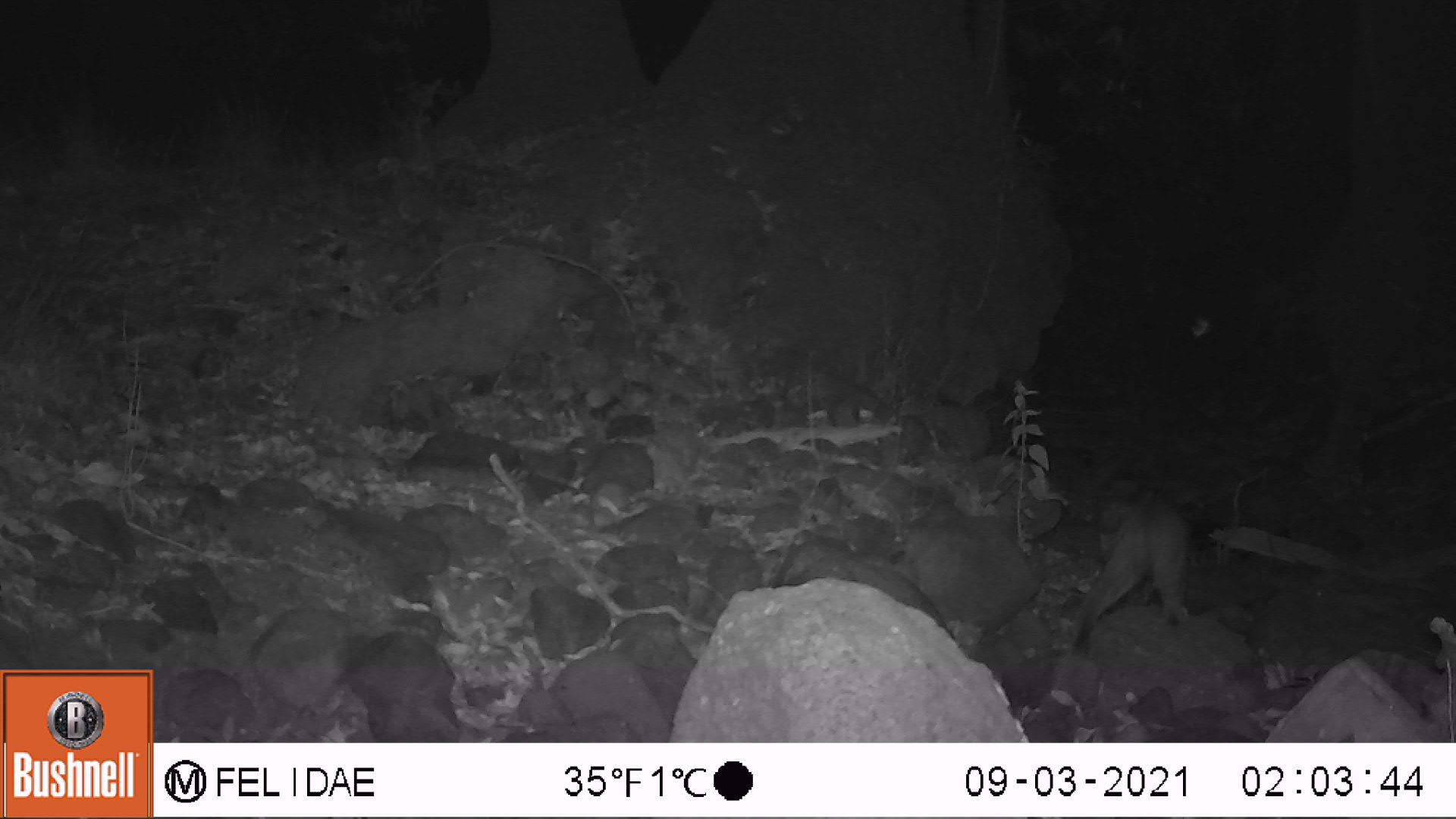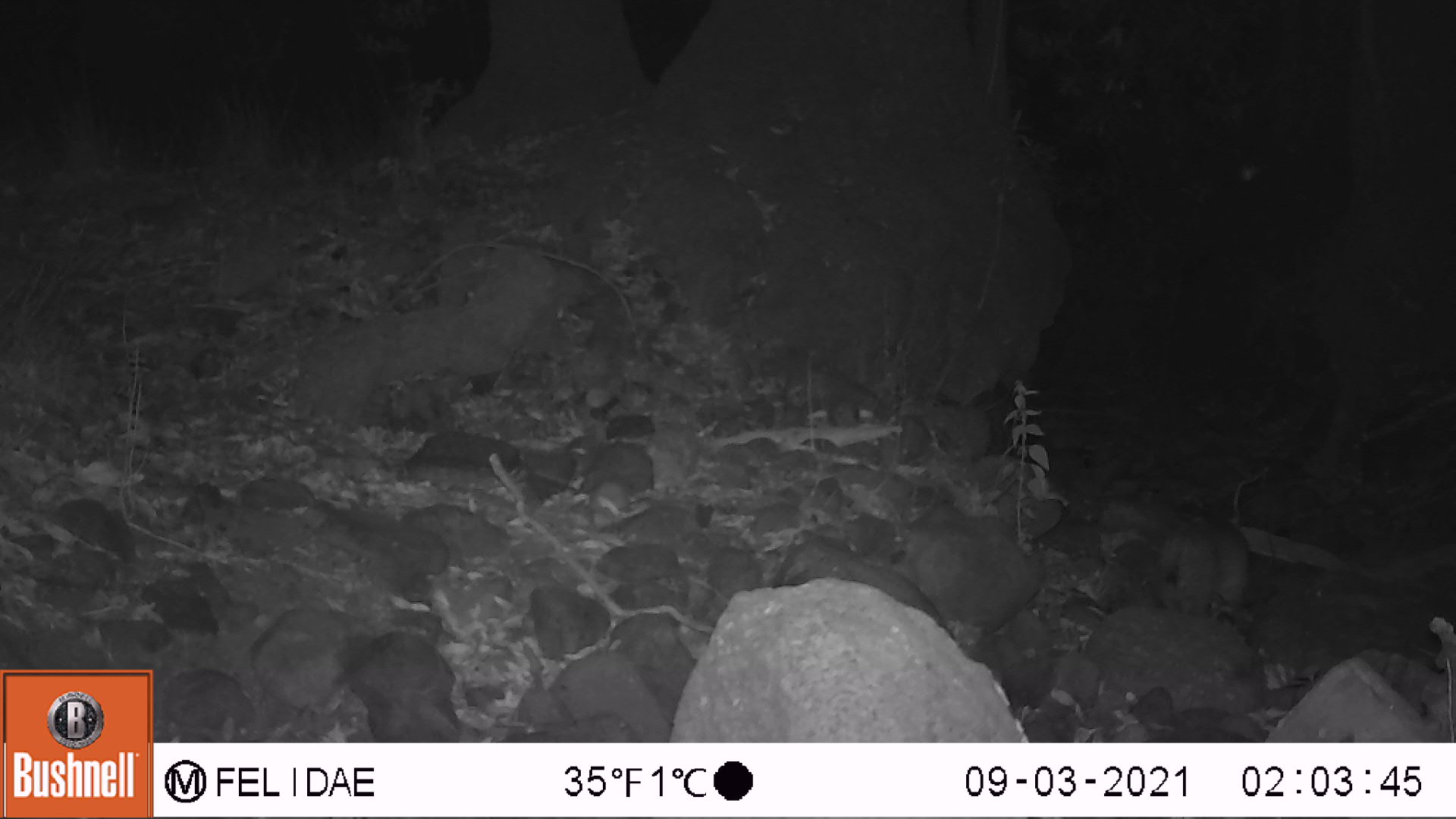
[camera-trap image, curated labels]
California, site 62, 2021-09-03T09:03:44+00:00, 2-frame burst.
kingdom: Animalia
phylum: Chordata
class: Mammalia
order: Carnivora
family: Felidae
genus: Lynx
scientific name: Lynx rufus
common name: bobcat